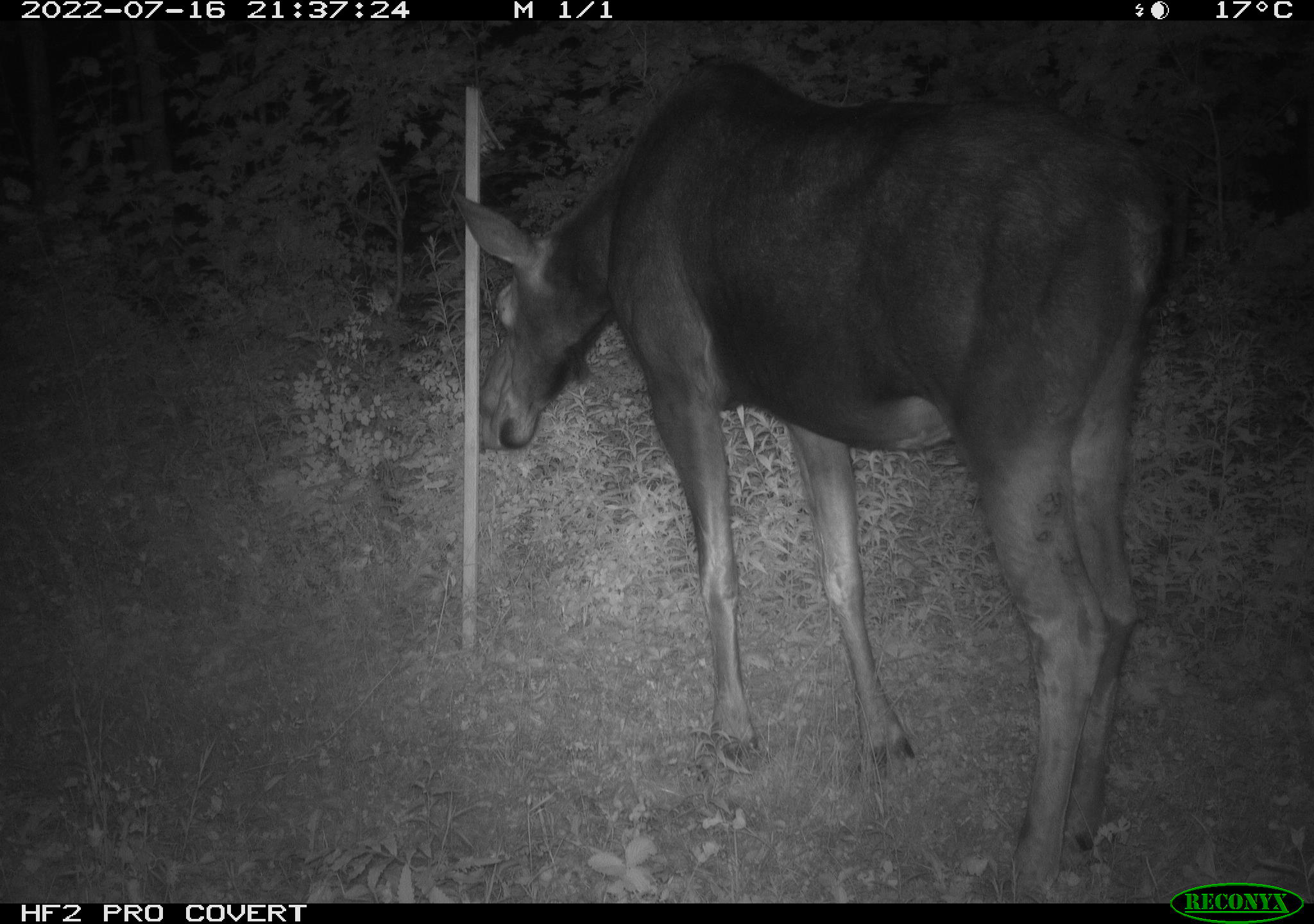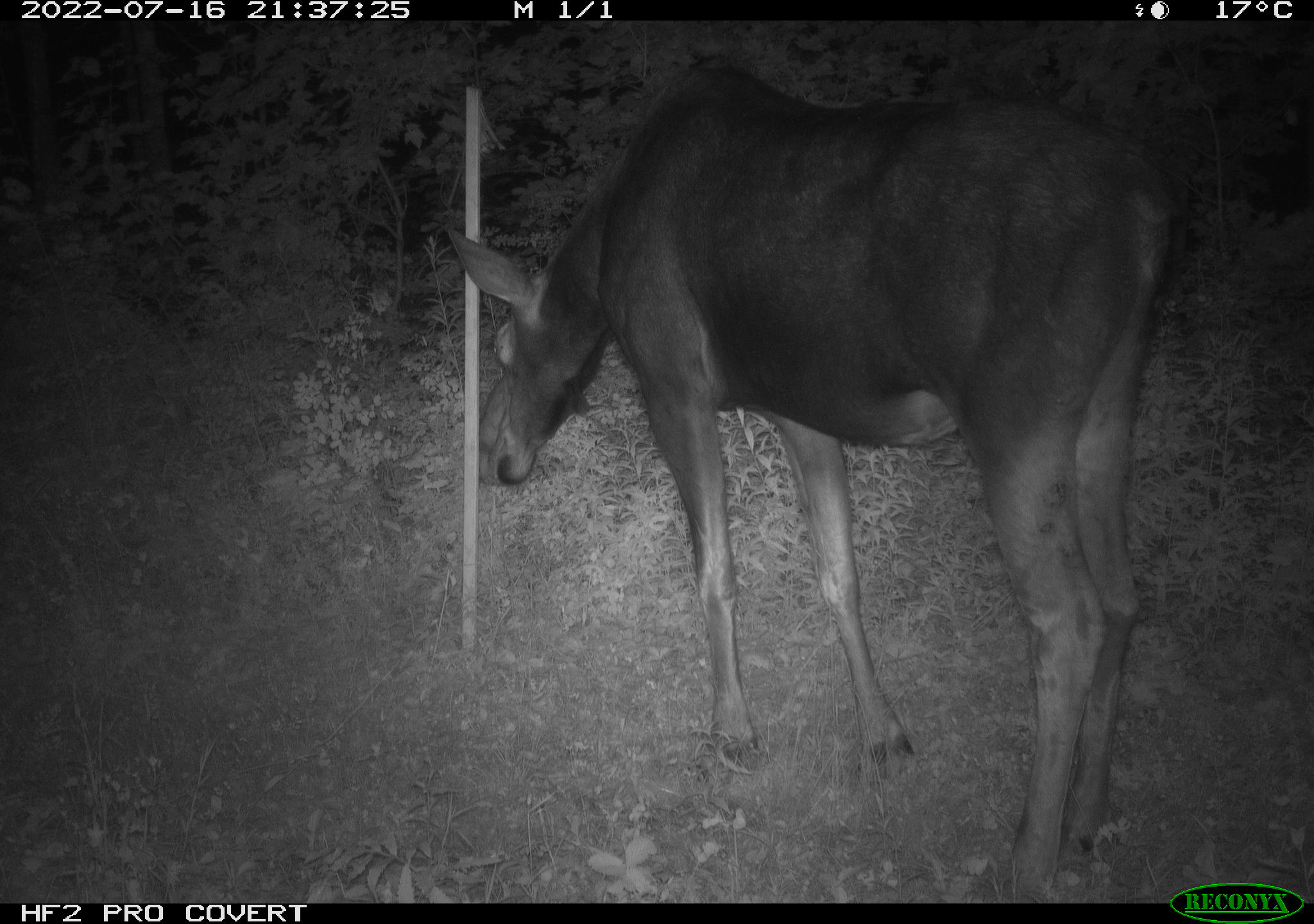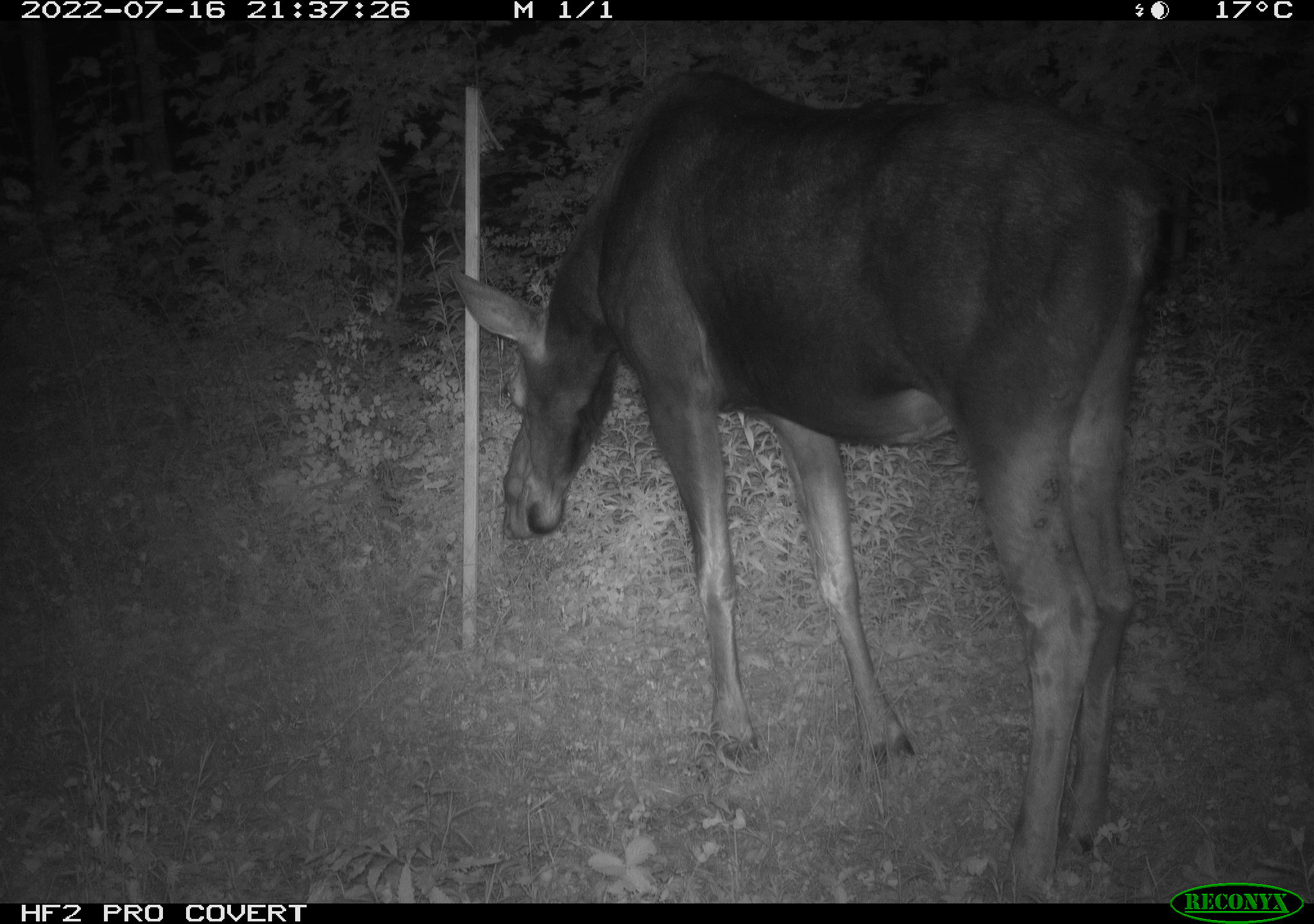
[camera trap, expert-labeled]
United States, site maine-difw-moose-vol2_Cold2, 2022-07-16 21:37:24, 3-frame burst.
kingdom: Animalia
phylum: Chordata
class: Mammalia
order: Artiodactyla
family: Cervidae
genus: Alces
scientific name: Alces alces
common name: moose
Moose (Alces alces).